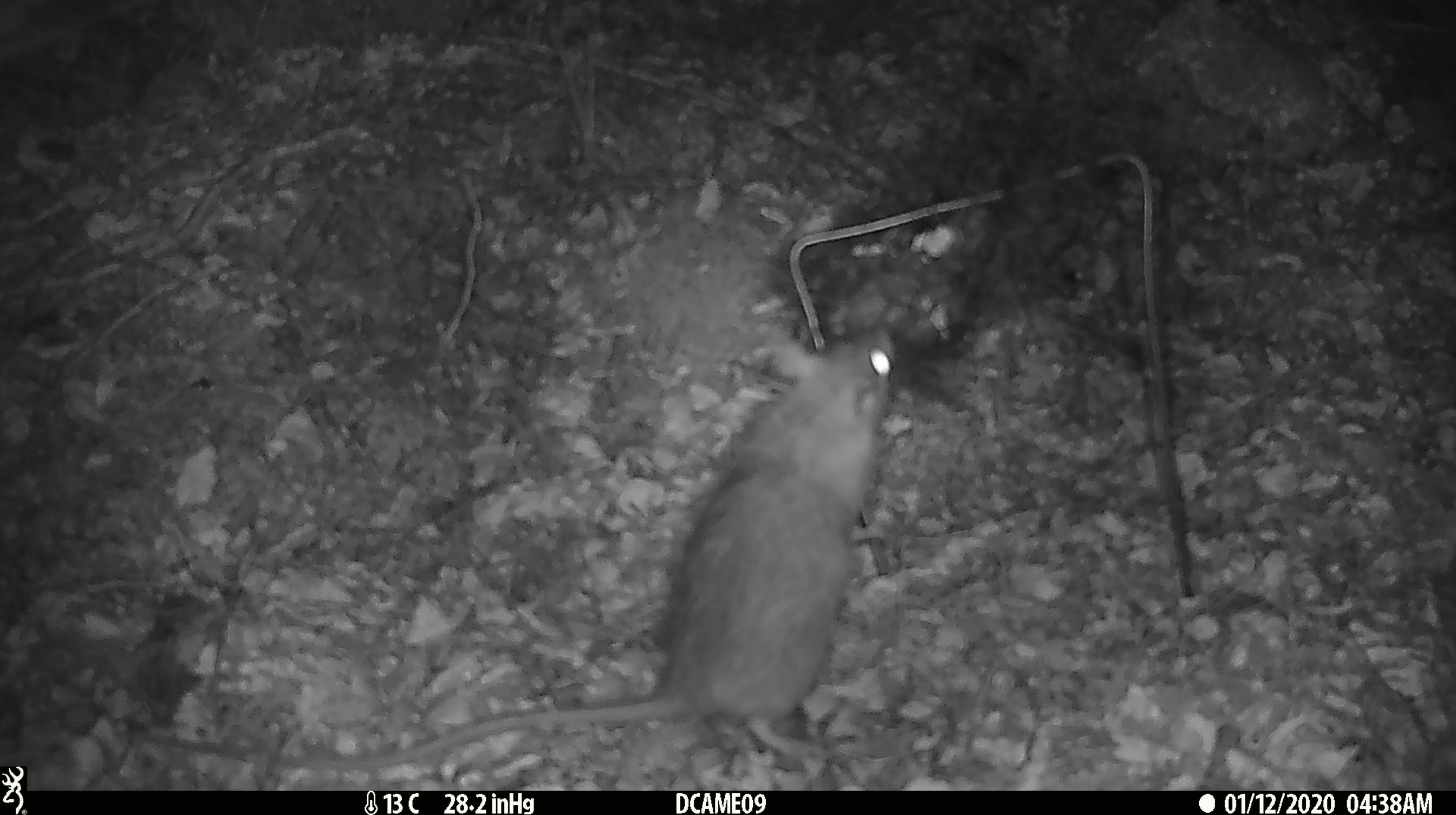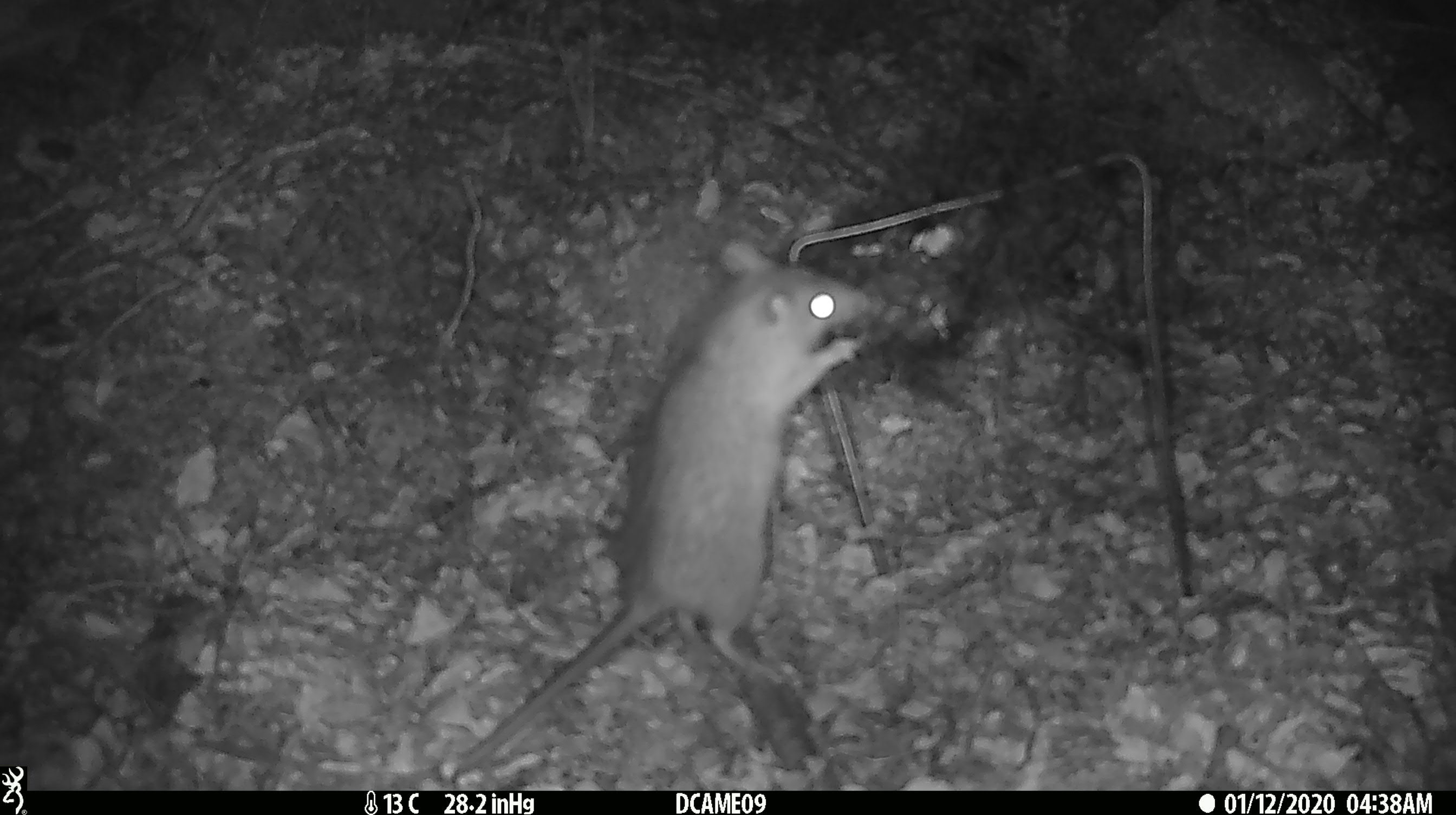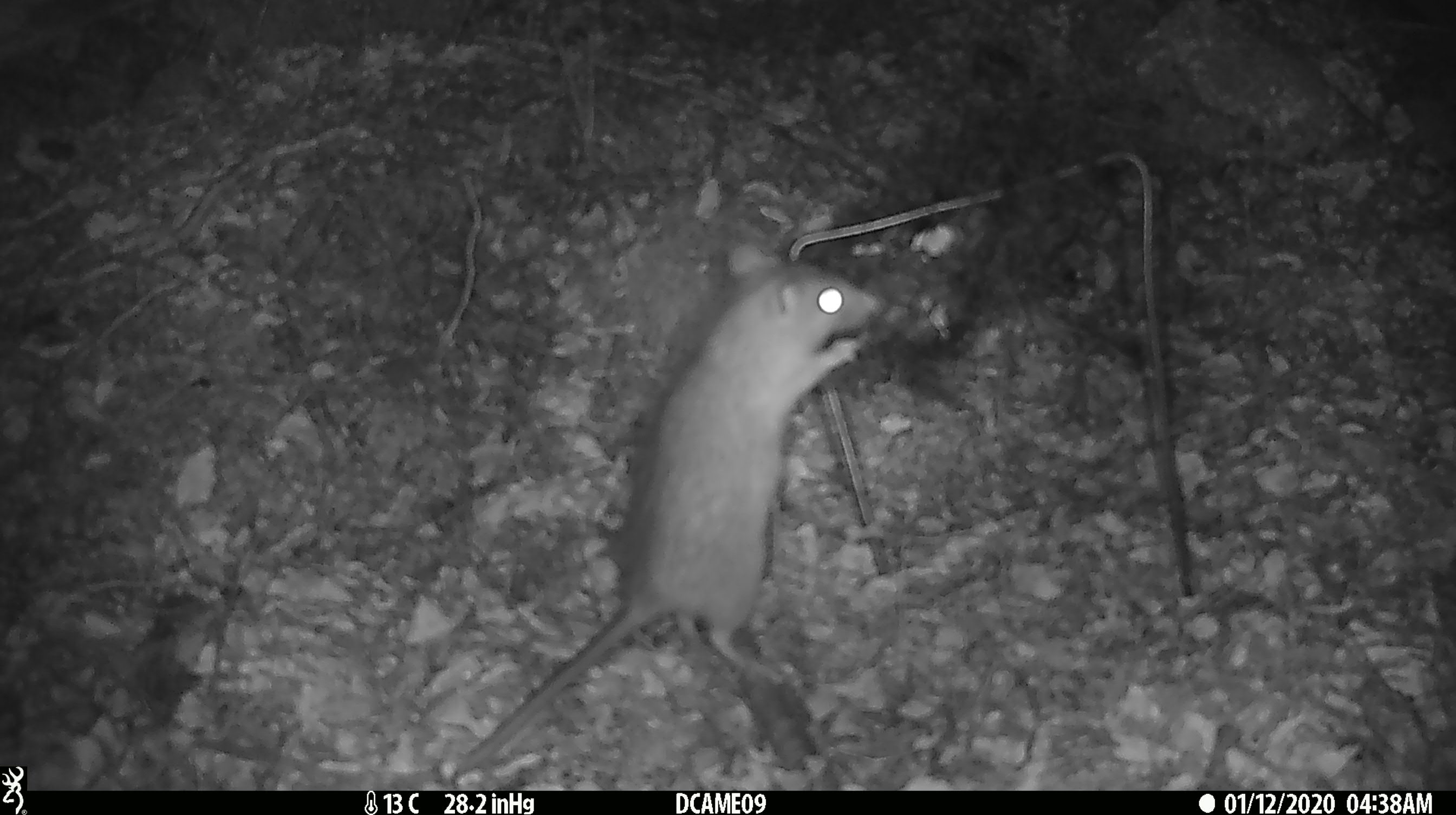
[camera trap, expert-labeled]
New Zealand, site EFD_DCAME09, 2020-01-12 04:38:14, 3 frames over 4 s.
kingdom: Animalia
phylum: Chordata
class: Mammalia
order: Rodentia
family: Muridae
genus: Rattus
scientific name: Rattus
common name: rat